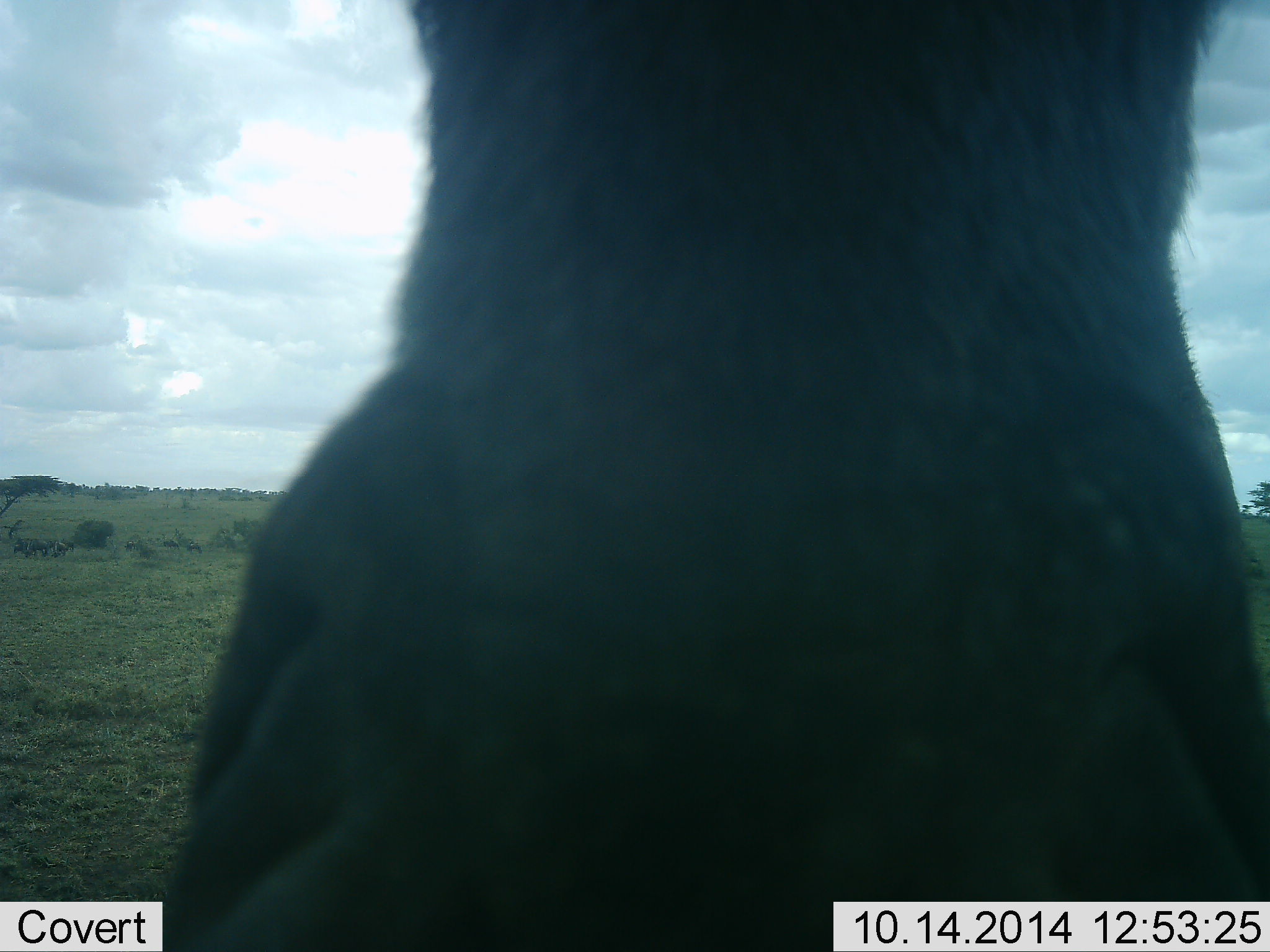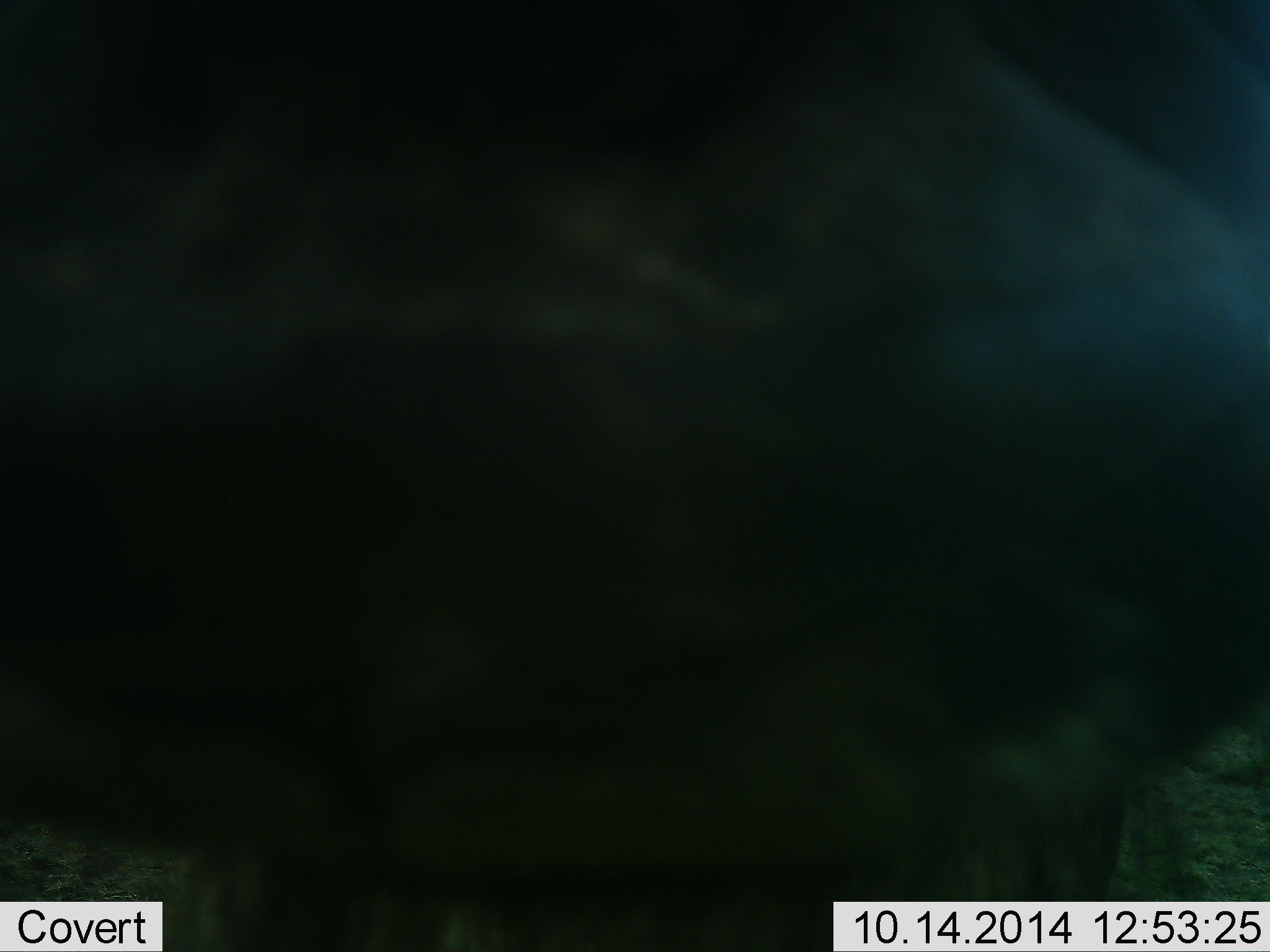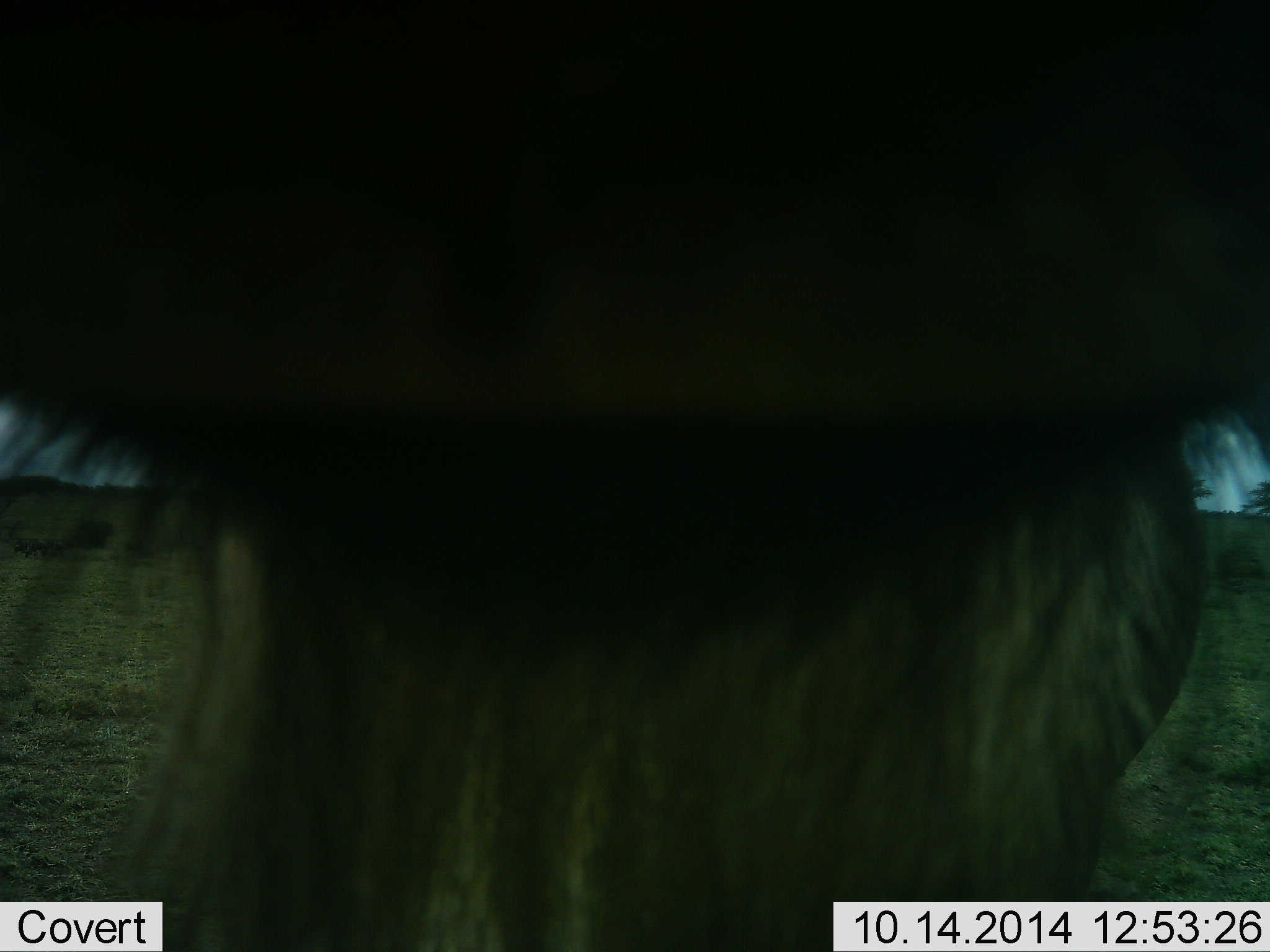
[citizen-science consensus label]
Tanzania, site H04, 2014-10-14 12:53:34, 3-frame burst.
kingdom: Animalia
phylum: Chordata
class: Mammalia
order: Artiodactyla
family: Bovidae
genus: Connochaetes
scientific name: Connochaetes taurinus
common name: blue wildebeest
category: wildebeest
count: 1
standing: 30%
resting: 10%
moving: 30%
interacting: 20%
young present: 0%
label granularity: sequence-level